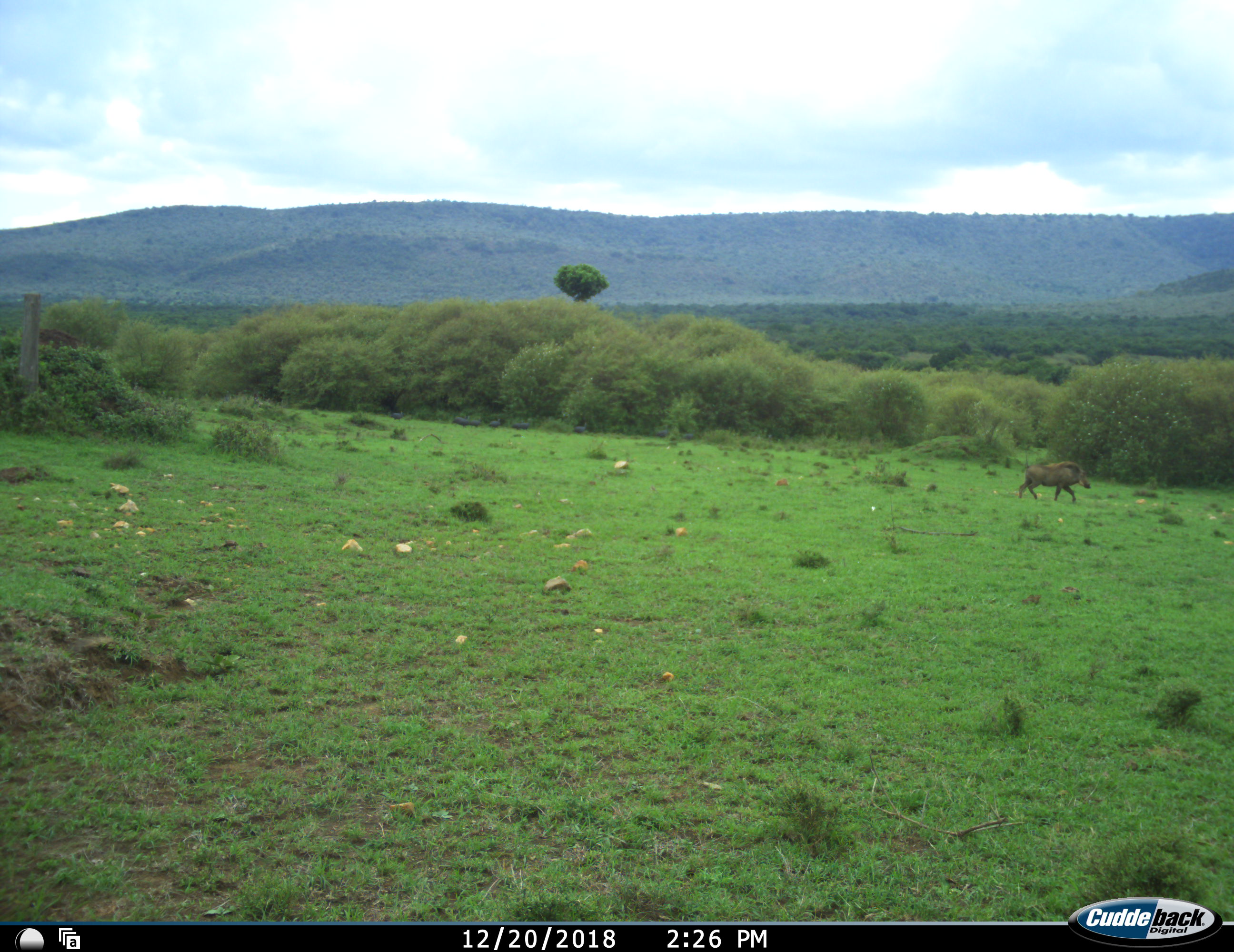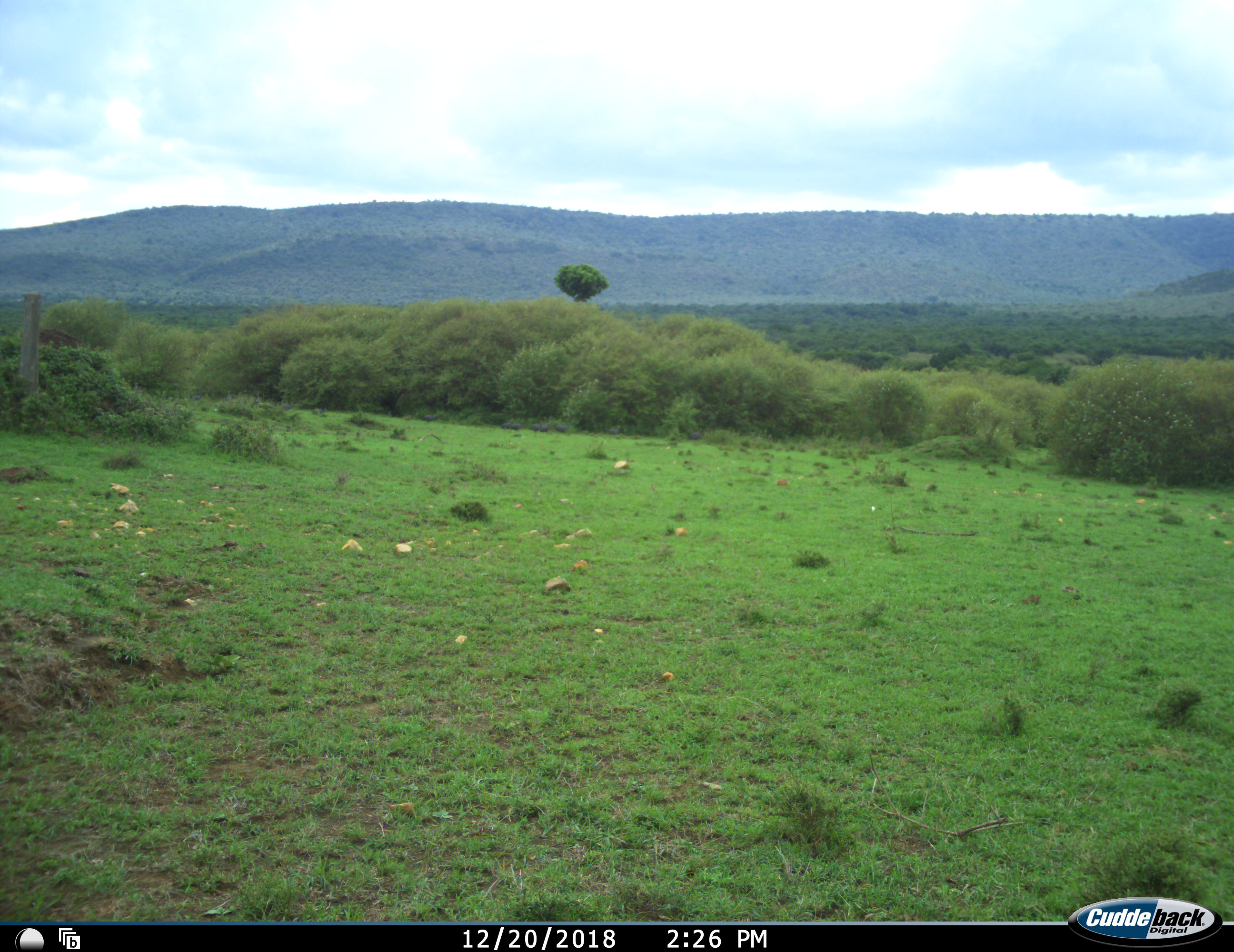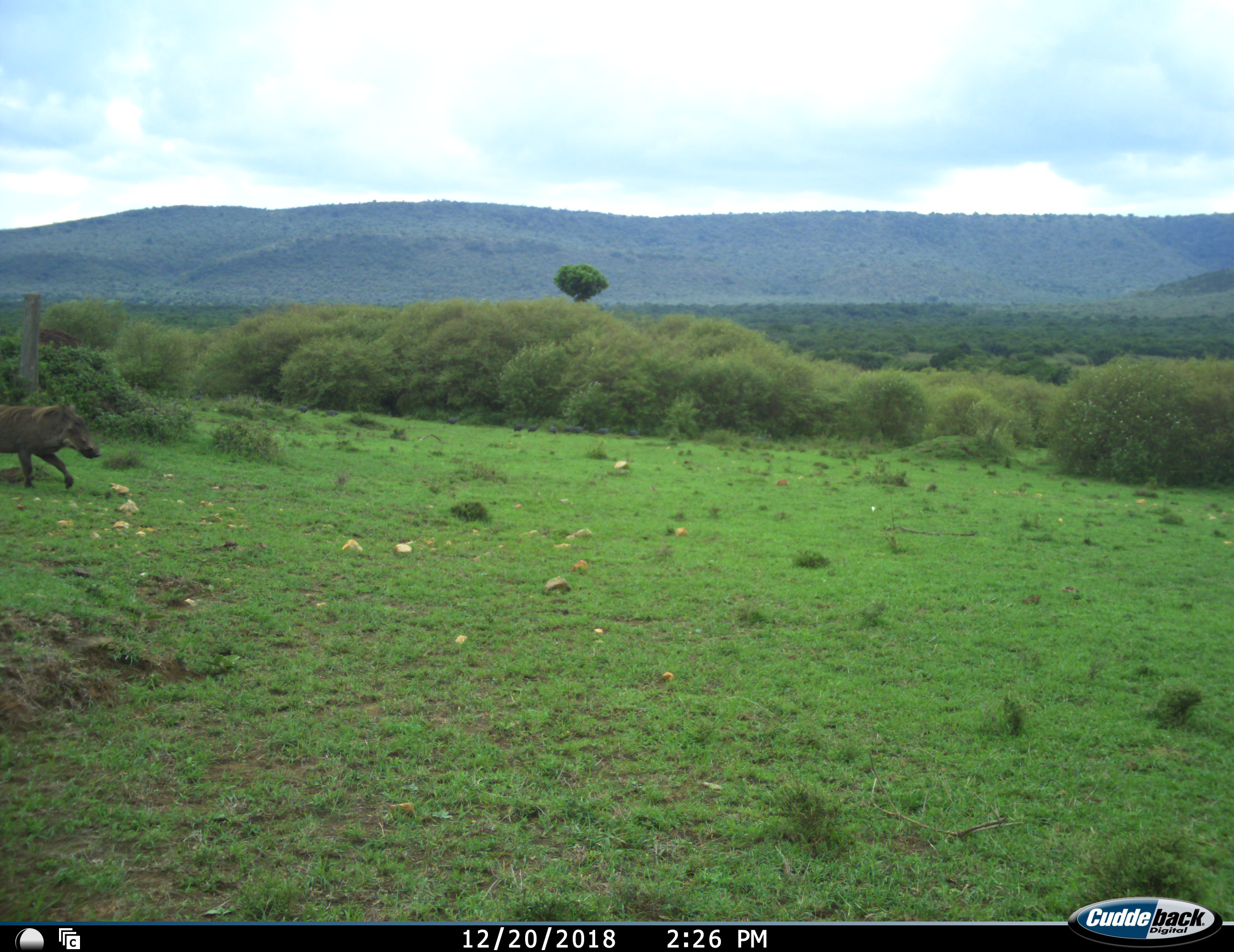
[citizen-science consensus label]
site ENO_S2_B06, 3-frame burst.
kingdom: Animalia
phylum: Chordata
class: Mammalia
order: Artiodactyla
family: Suidae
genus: Phacochoerus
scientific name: Phacochoerus africanus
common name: warthog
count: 2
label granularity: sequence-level